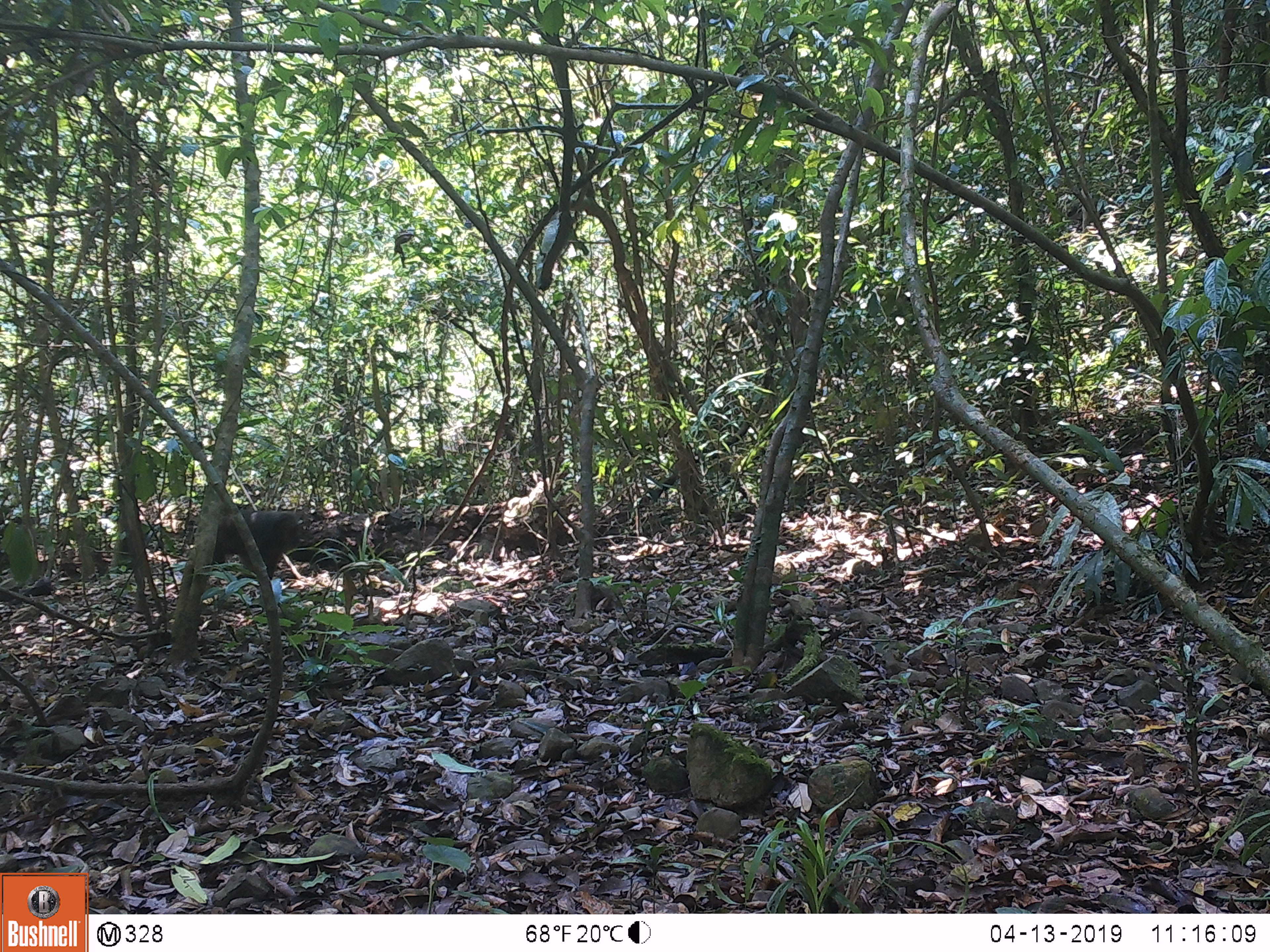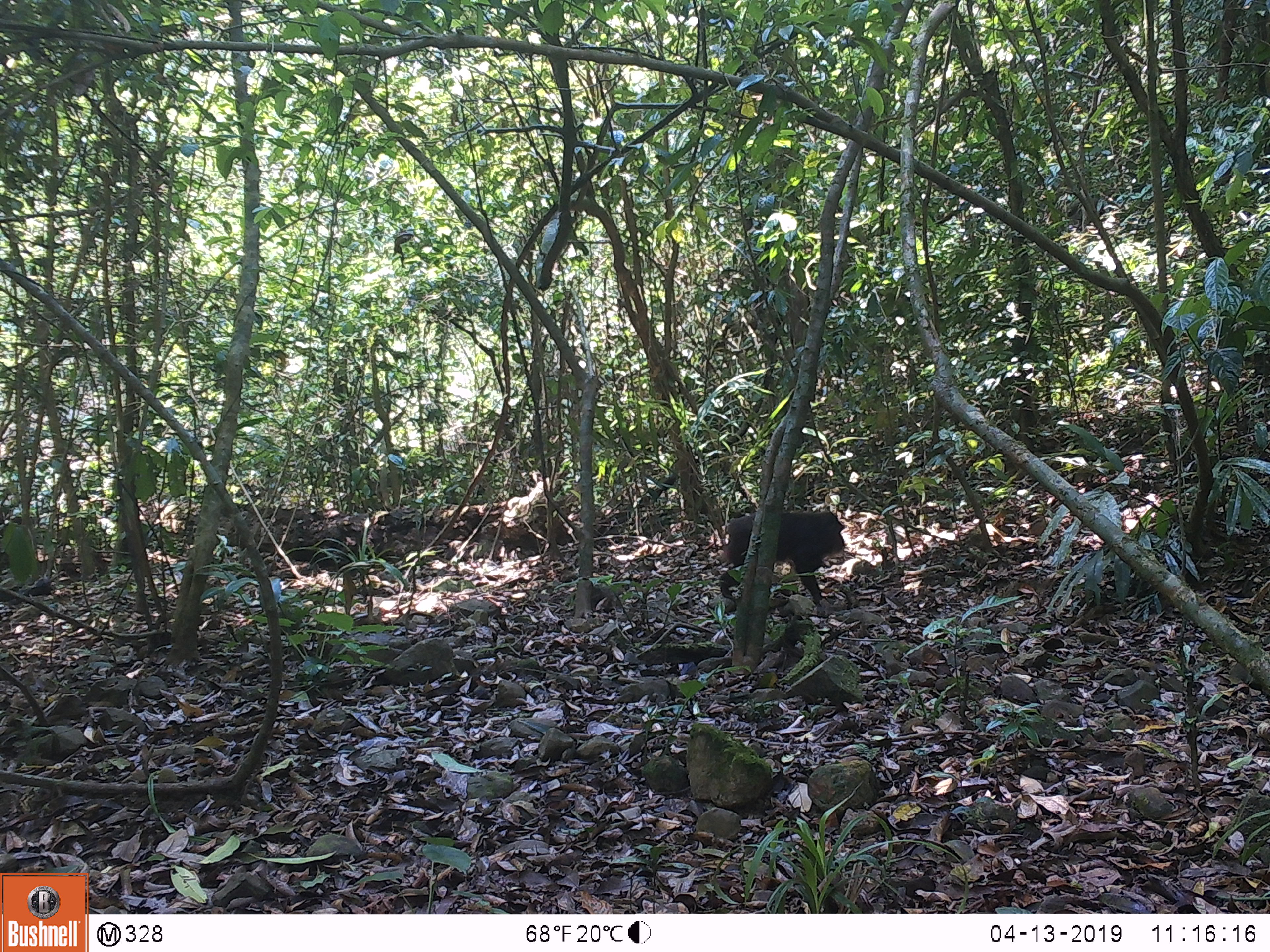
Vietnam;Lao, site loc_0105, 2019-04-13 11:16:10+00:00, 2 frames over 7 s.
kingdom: Animalia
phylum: Chordata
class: Mammalia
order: Primates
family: Cercopithecidae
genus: Macaca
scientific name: Macaca arctoides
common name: stump-tailed macaque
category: stump tailed macaque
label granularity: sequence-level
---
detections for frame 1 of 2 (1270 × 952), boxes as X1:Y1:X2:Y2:
stump tailed macaque: 211:510:300:580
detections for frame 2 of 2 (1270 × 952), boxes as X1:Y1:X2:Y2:
stump tailed macaque: 719:510:845:605